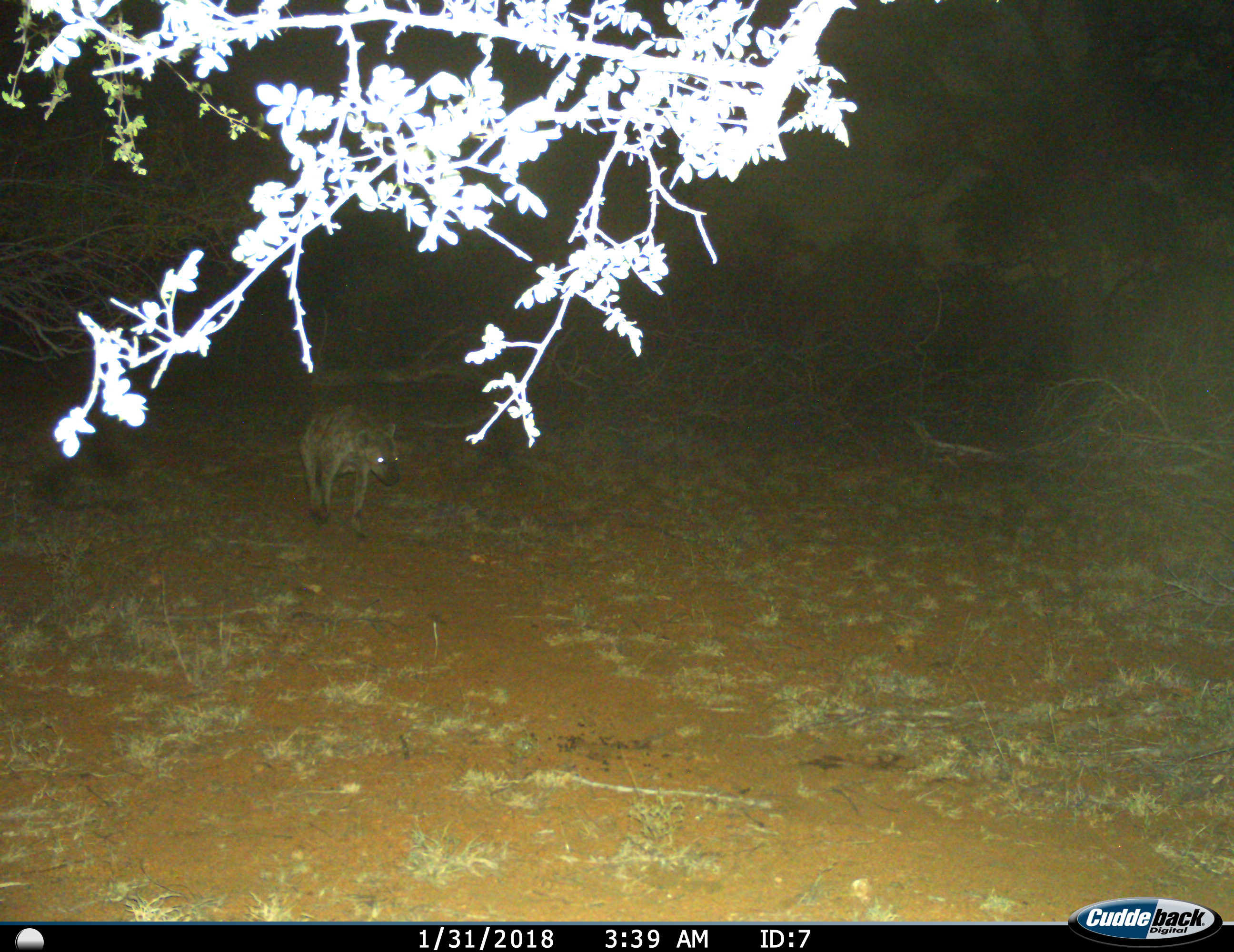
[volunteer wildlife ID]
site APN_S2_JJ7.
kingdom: Animalia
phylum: Chordata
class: Mammalia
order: Carnivora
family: Hyaenidae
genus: Crocuta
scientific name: Crocuta crocuta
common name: spotted hyena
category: hyenaspotted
Hyenaspotted (spotted hyena) (Crocuta crocuta), count 1. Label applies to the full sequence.